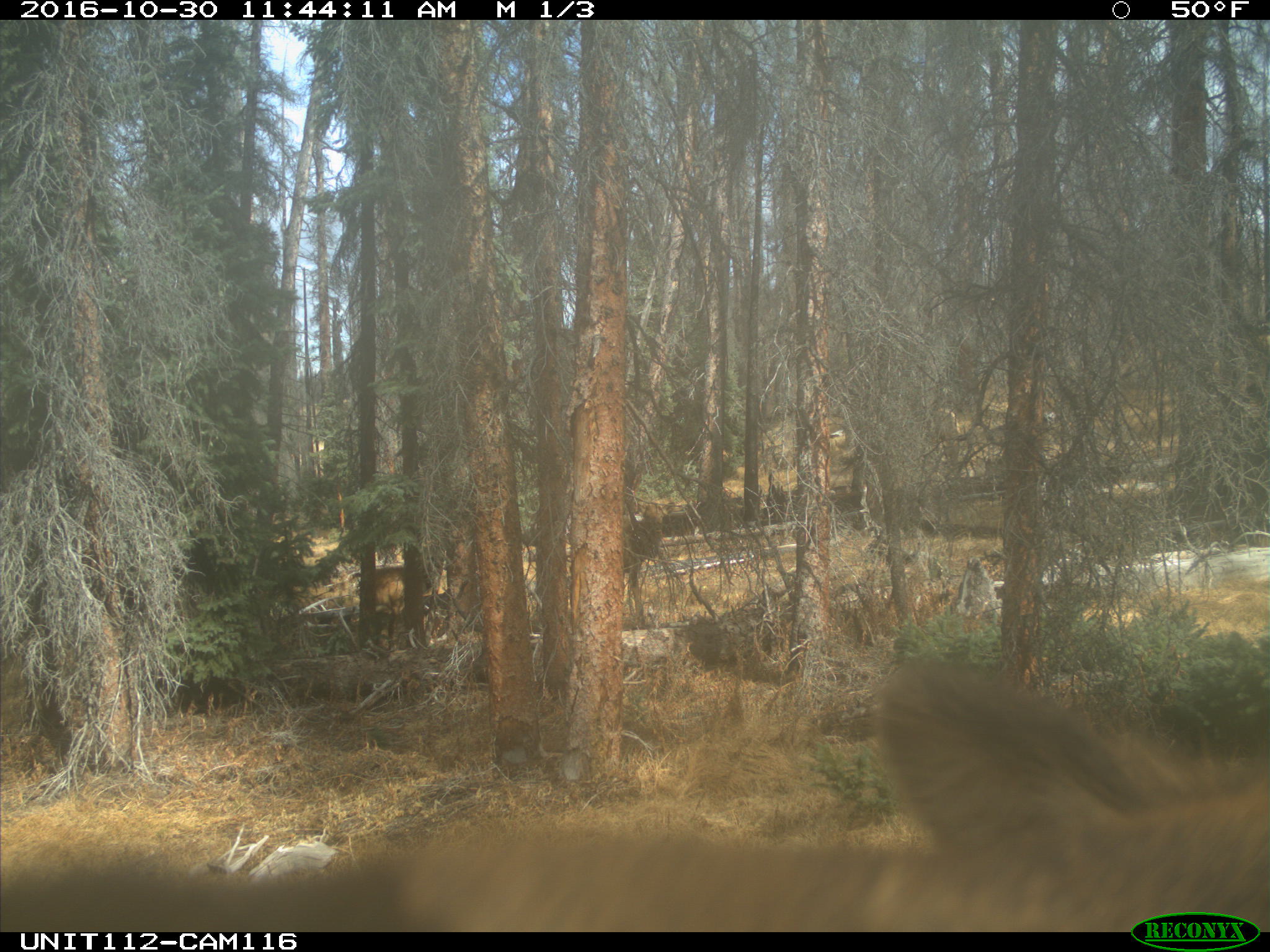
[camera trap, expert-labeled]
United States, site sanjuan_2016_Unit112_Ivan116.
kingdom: Animalia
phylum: Chordata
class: Mammalia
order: Artiodactyla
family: Cervidae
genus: Cervus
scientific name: Cervus elaphus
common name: red deer